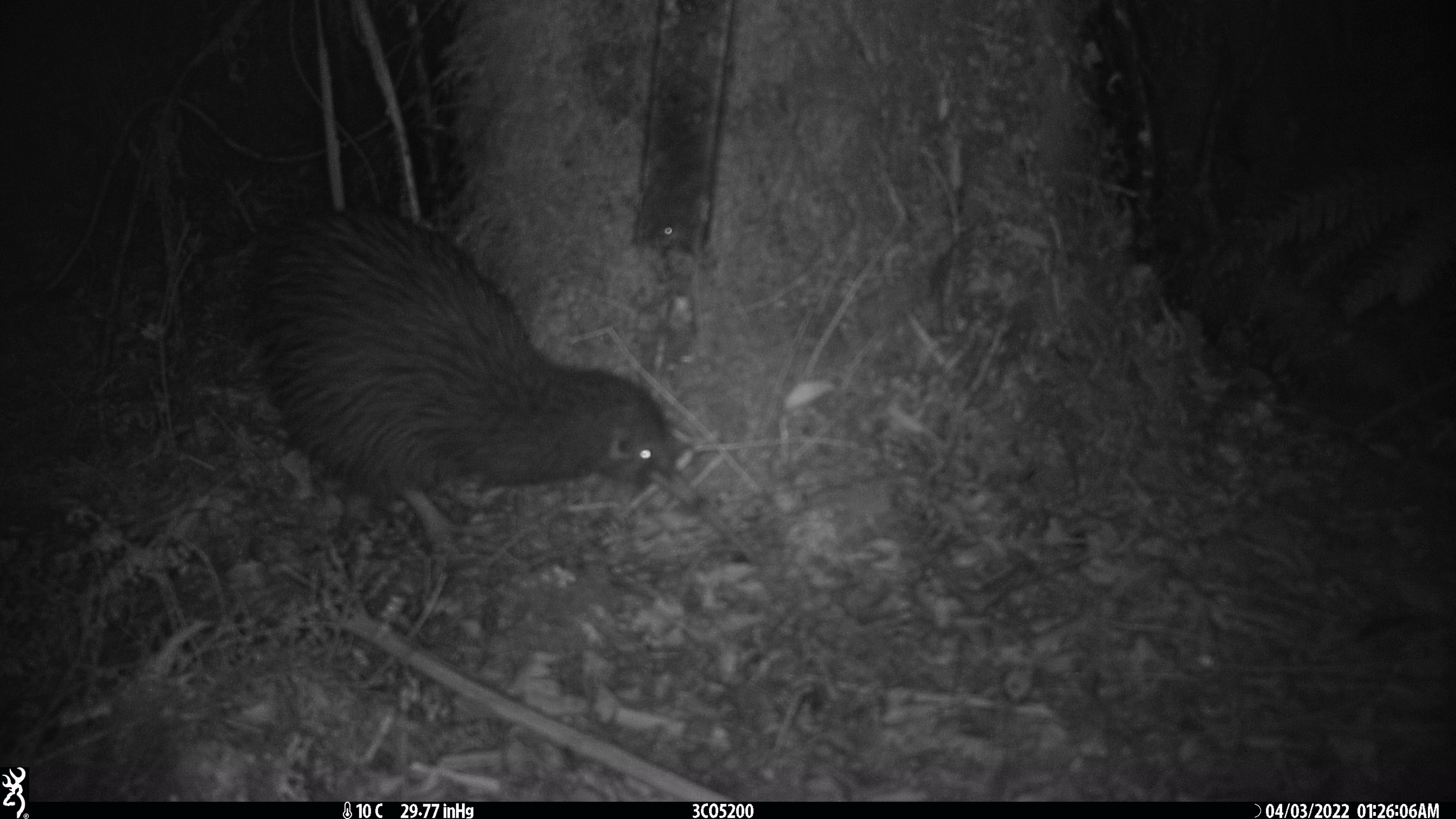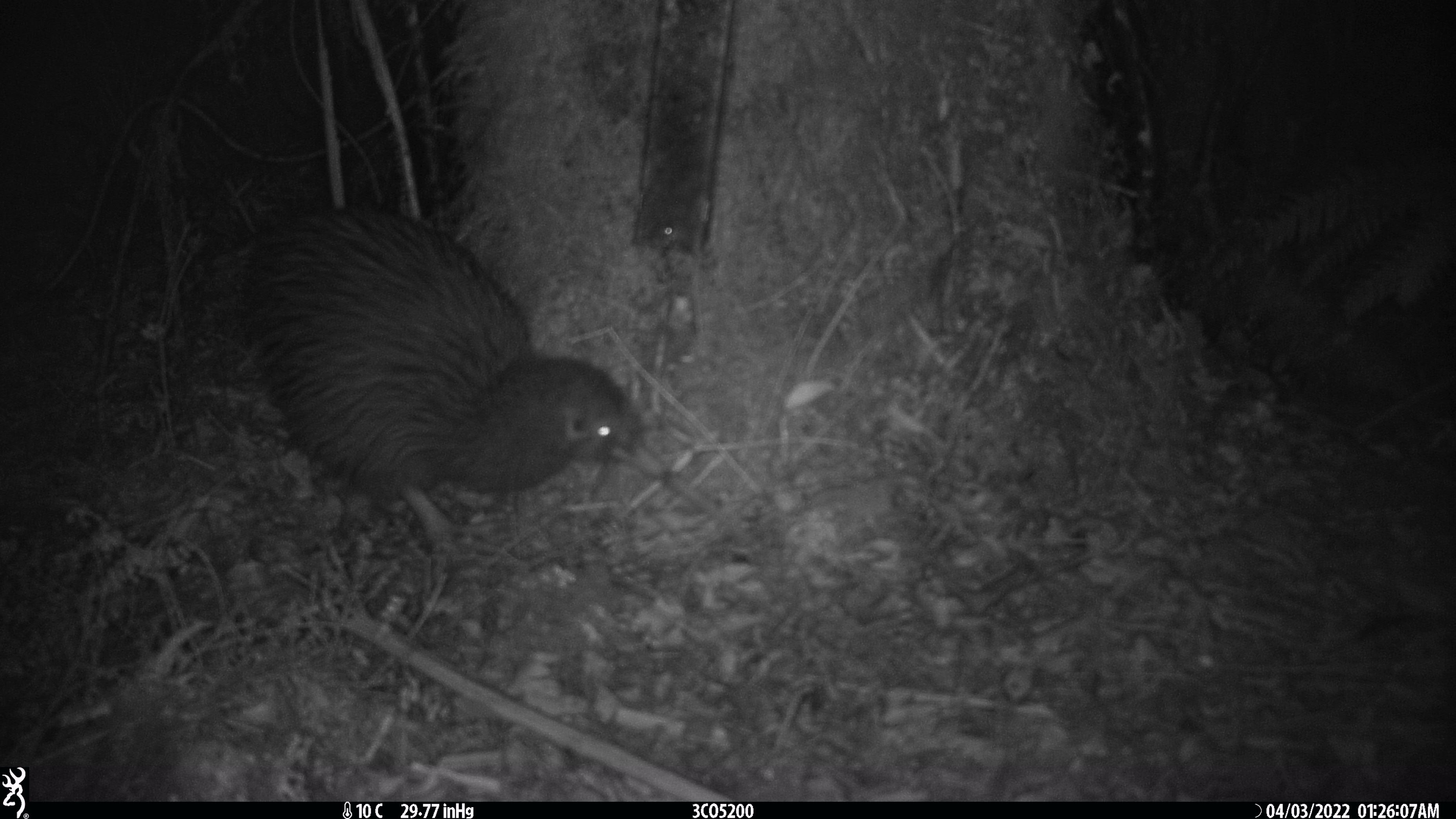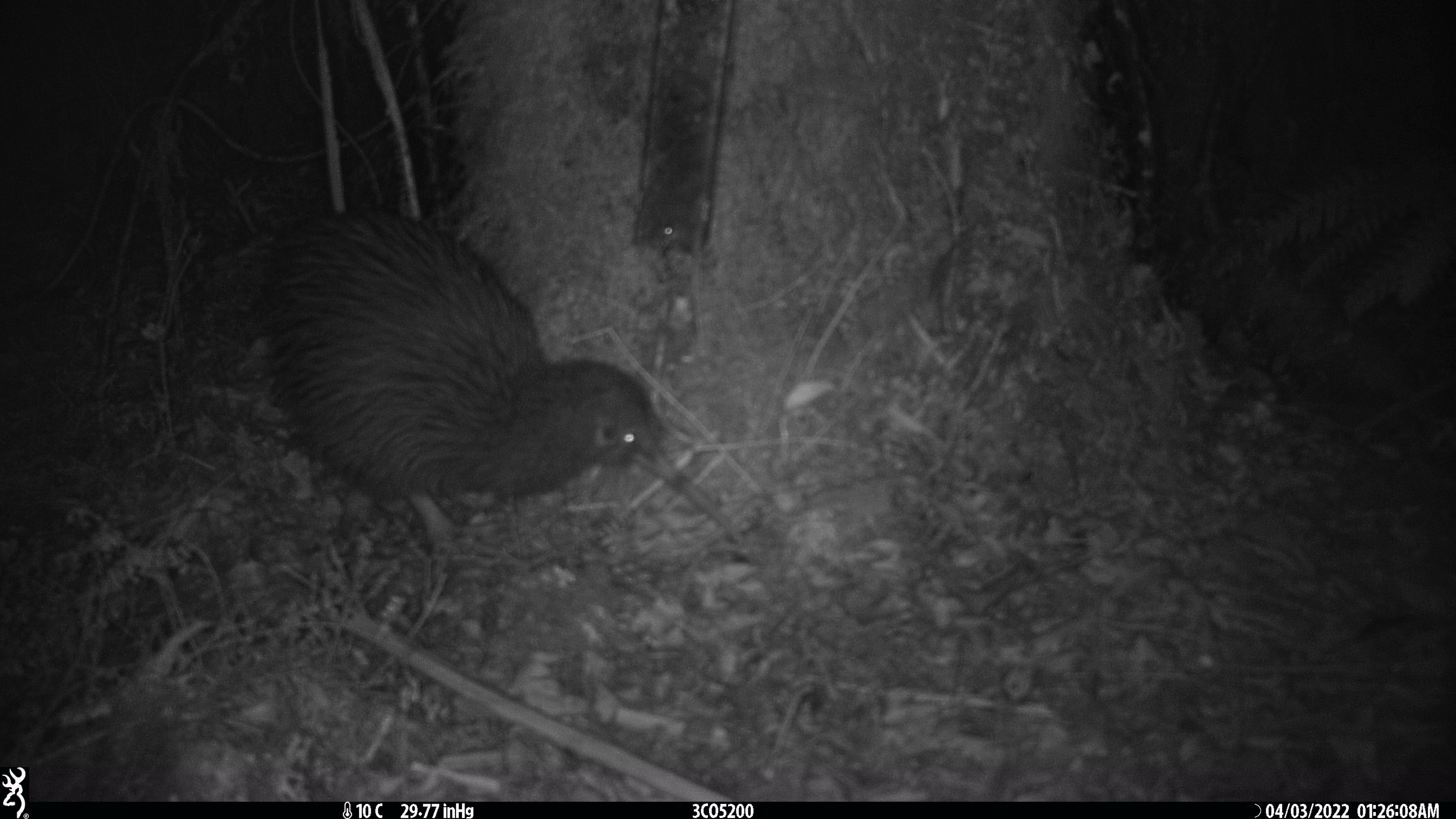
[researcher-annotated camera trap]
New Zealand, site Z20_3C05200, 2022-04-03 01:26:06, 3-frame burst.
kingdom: Animalia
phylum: Chordata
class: Aves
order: Apterygiformes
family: Apterygidae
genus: Apteryx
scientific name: Apteryx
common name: kiwi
Kiwi (Apteryx).